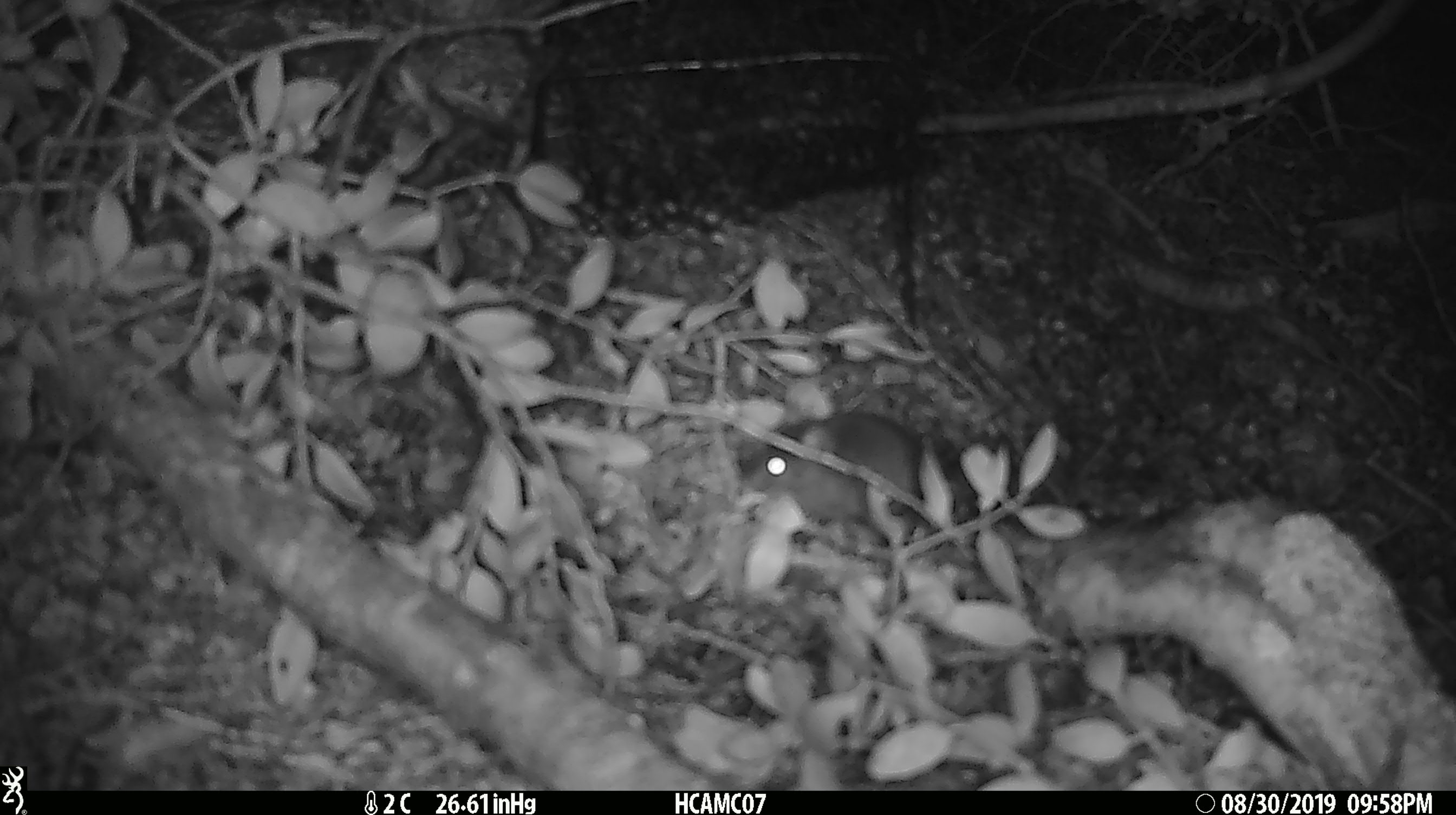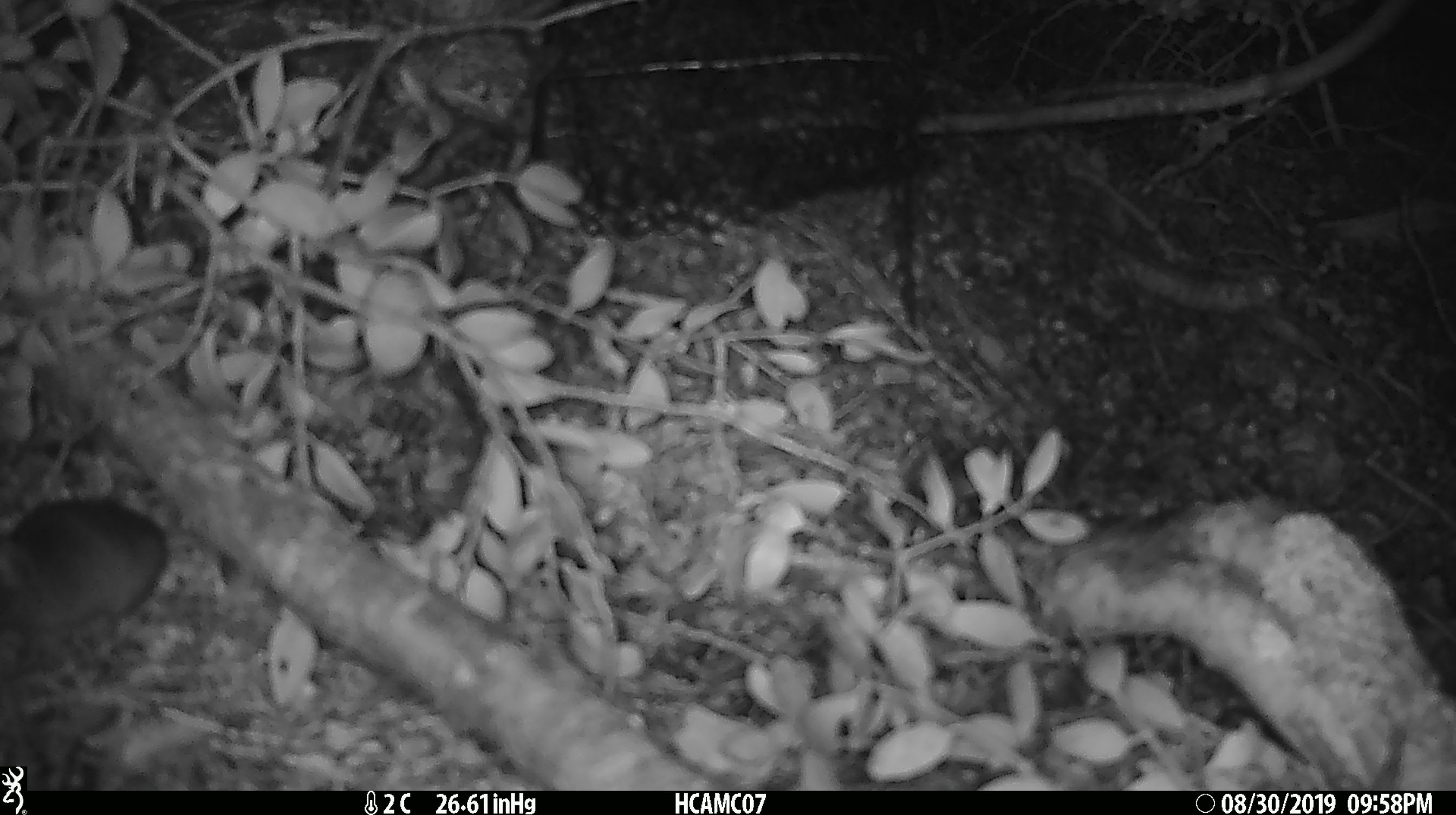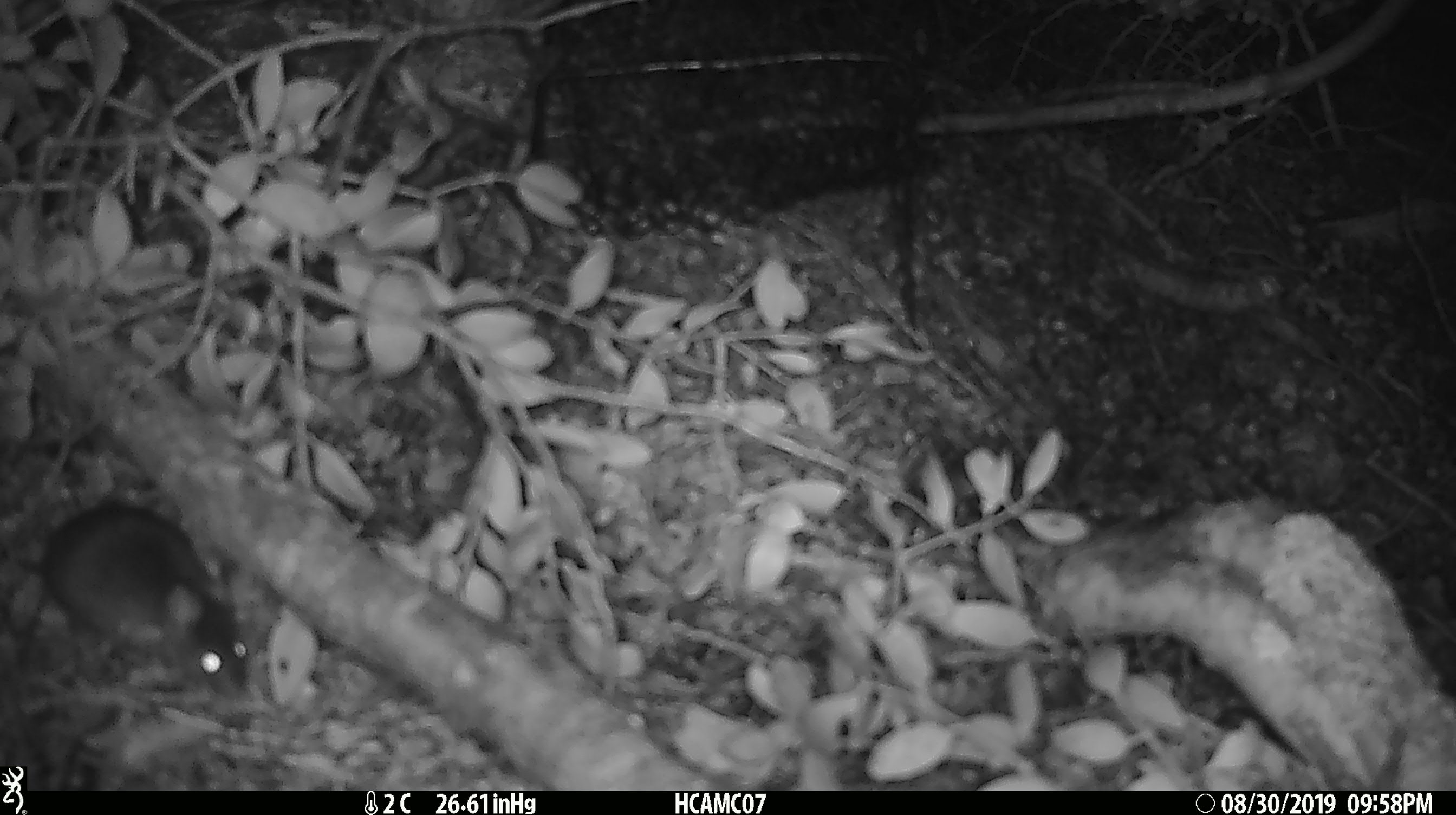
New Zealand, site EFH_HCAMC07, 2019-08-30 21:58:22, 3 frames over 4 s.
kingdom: Animalia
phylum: Chordata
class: Mammalia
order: Rodentia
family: Muridae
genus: Mus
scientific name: Mus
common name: mouse